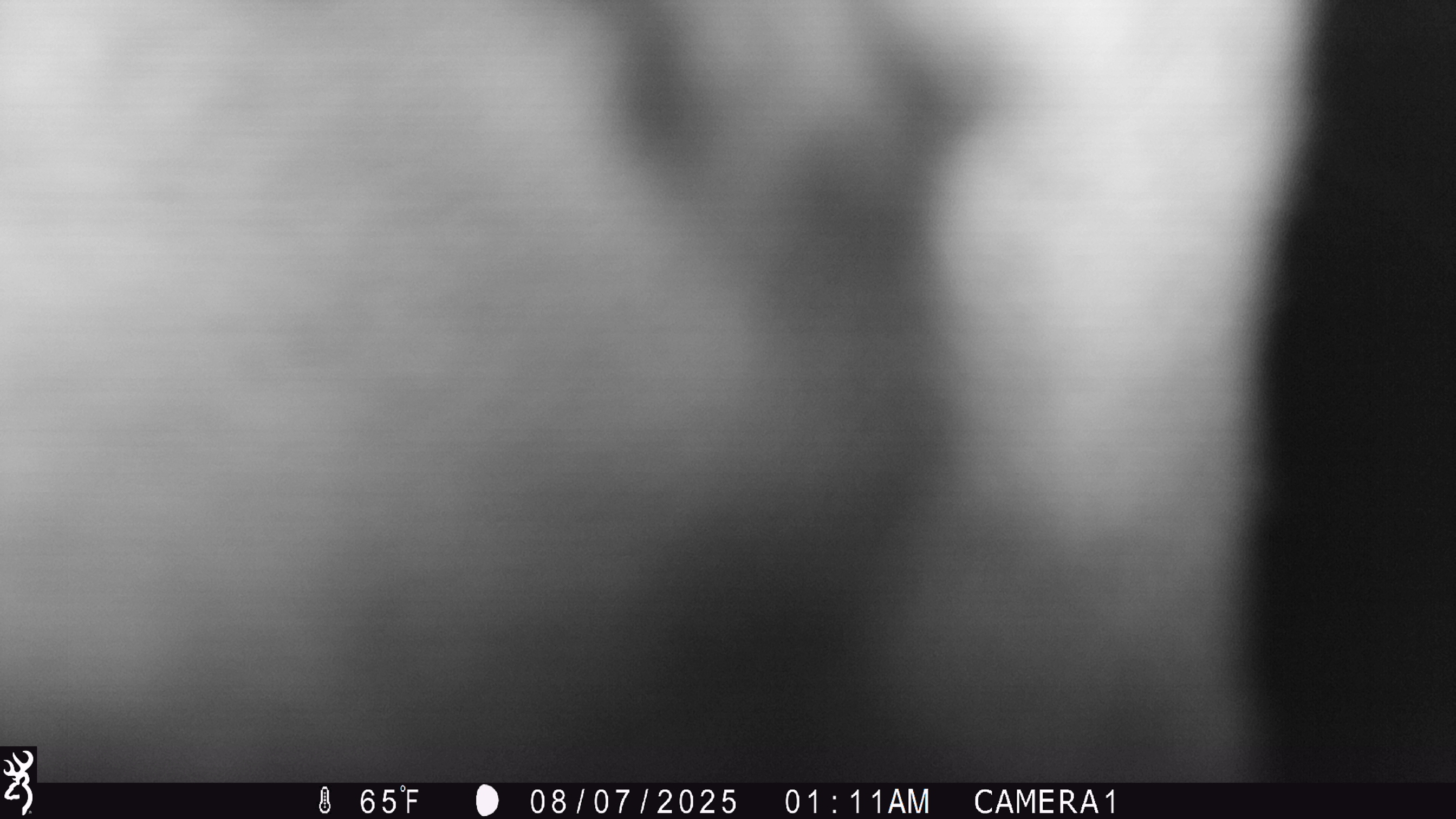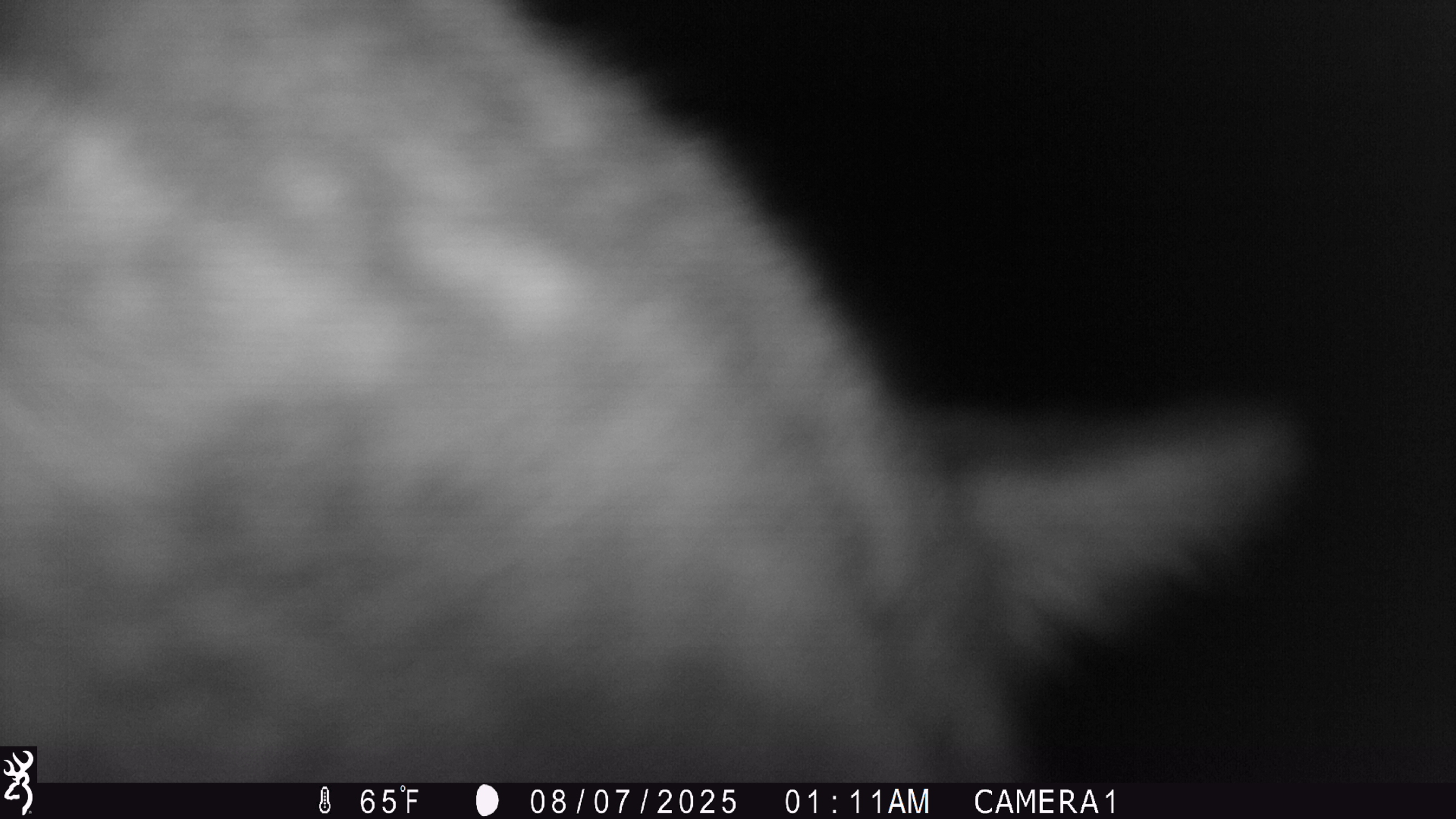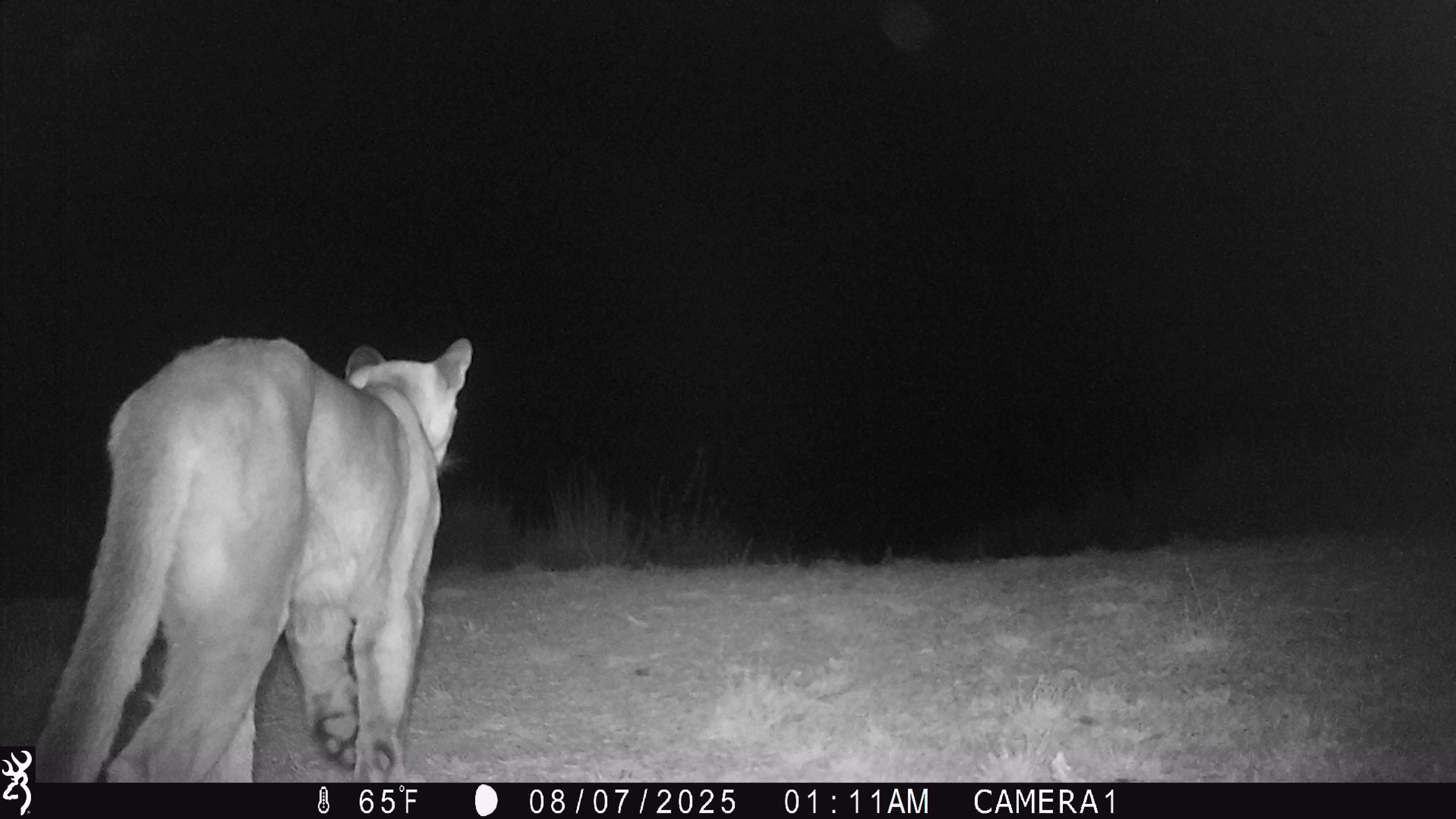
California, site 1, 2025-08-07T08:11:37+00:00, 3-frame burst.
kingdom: Animalia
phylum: Chordata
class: Mammalia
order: Carnivora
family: Felidae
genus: Puma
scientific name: Puma concolor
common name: puma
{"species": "puma (Puma concolor)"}